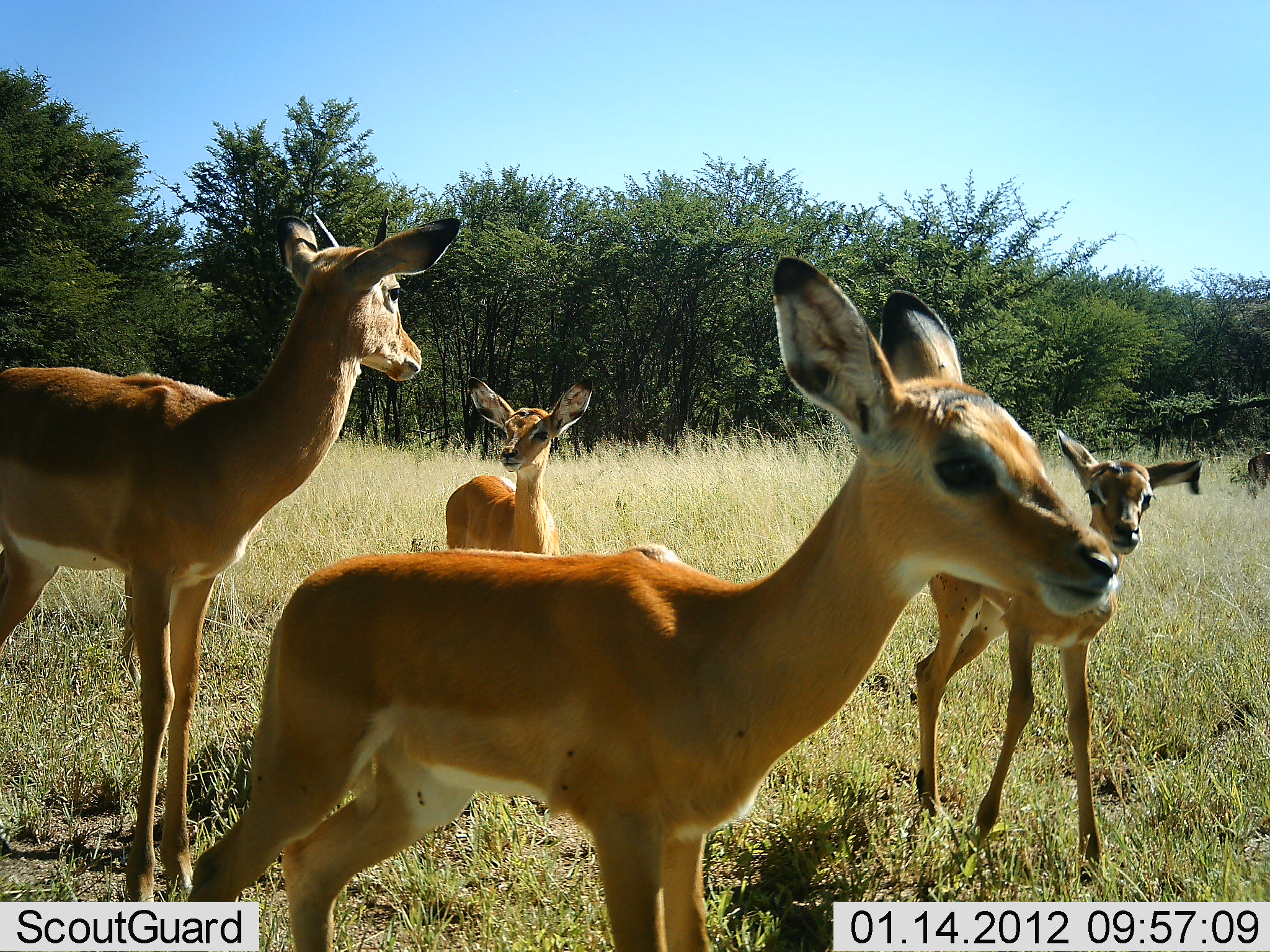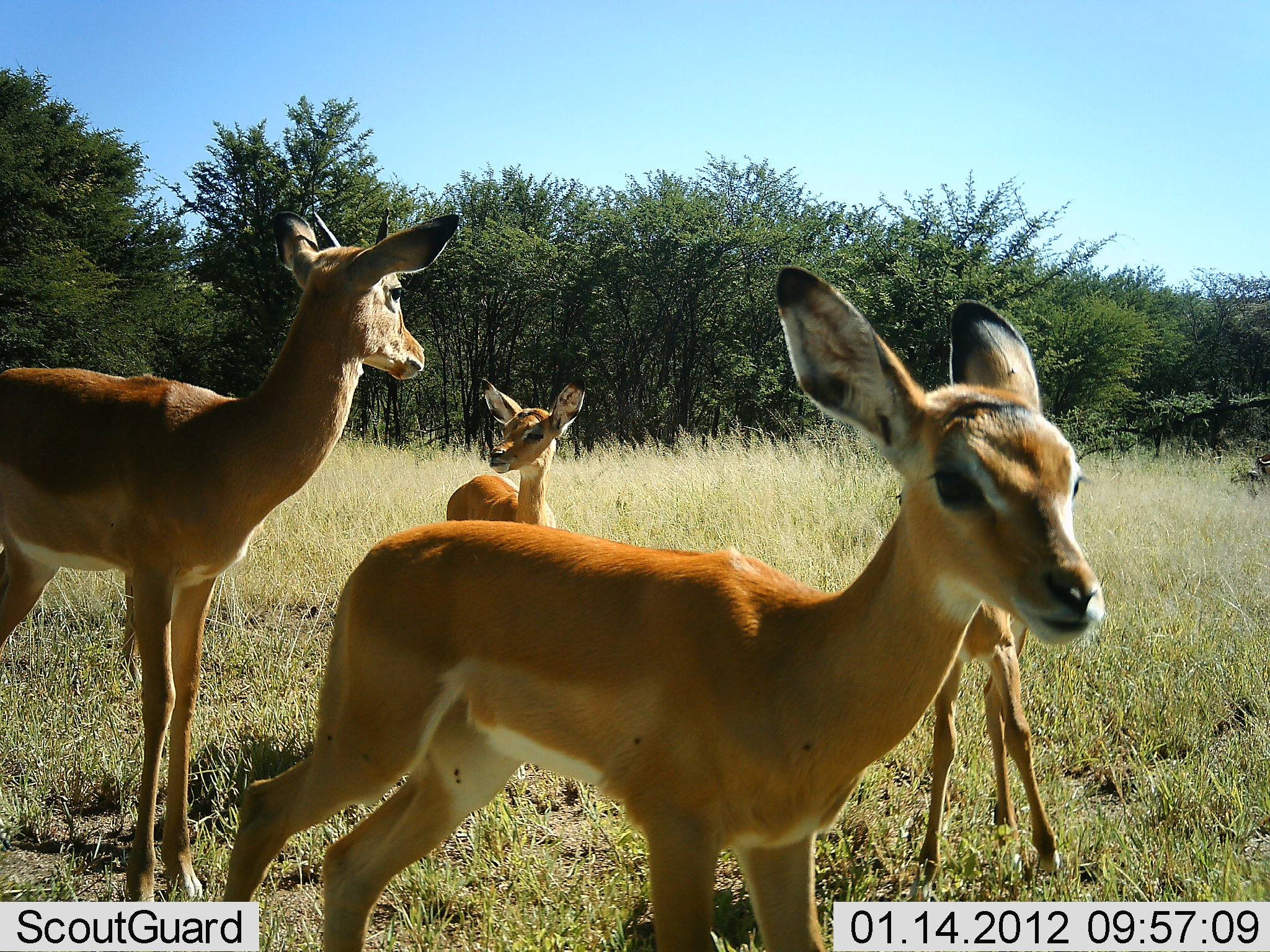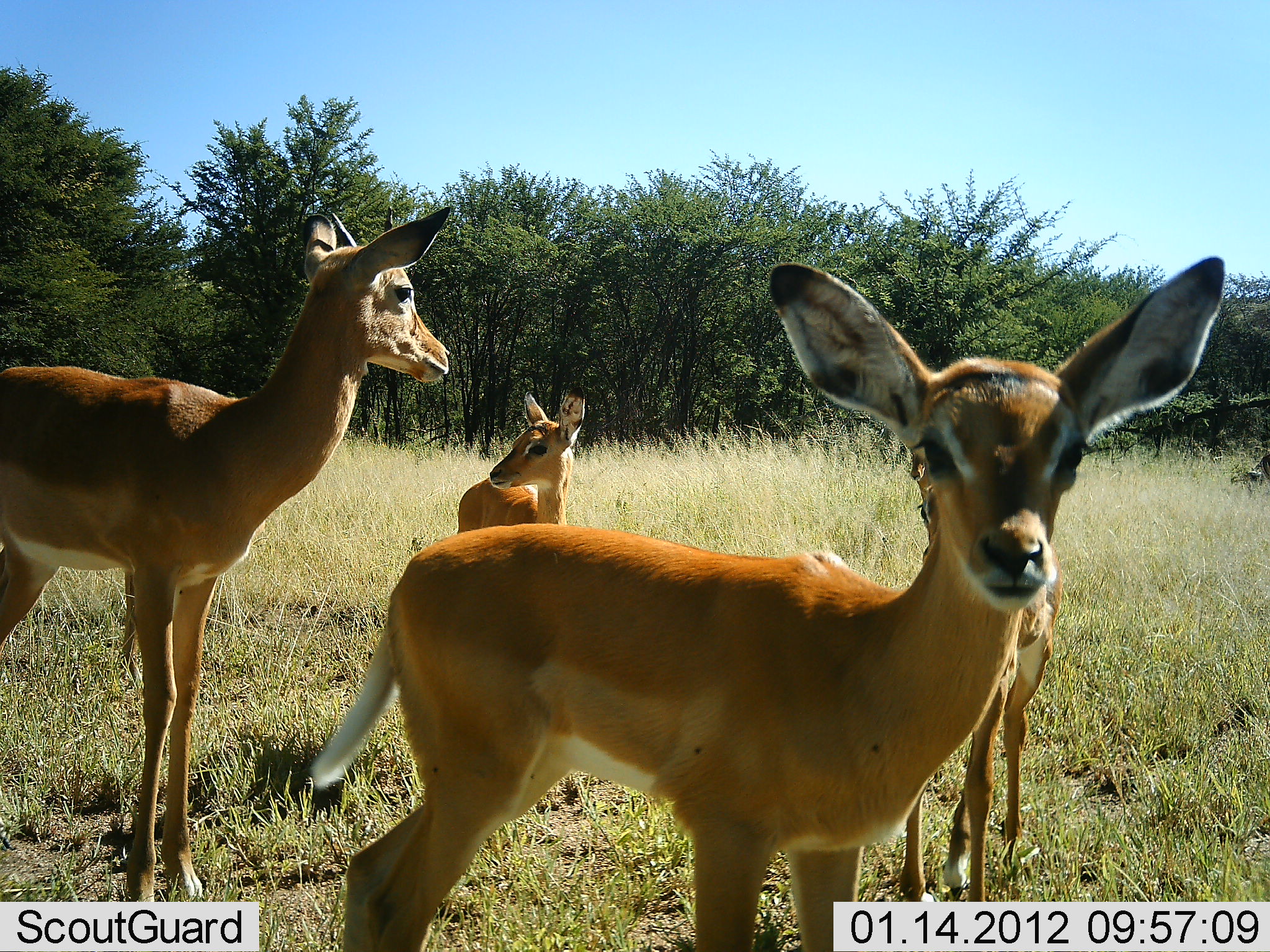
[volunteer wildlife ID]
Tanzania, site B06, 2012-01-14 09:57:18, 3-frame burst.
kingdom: Animalia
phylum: Chordata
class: Mammalia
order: Artiodactyla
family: Bovidae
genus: Aepyceros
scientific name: Aepyceros melampus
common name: impala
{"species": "impala (Aepyceros melampus)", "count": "4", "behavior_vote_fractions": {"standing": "100%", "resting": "0%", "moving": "20%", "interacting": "7%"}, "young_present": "87%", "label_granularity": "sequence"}